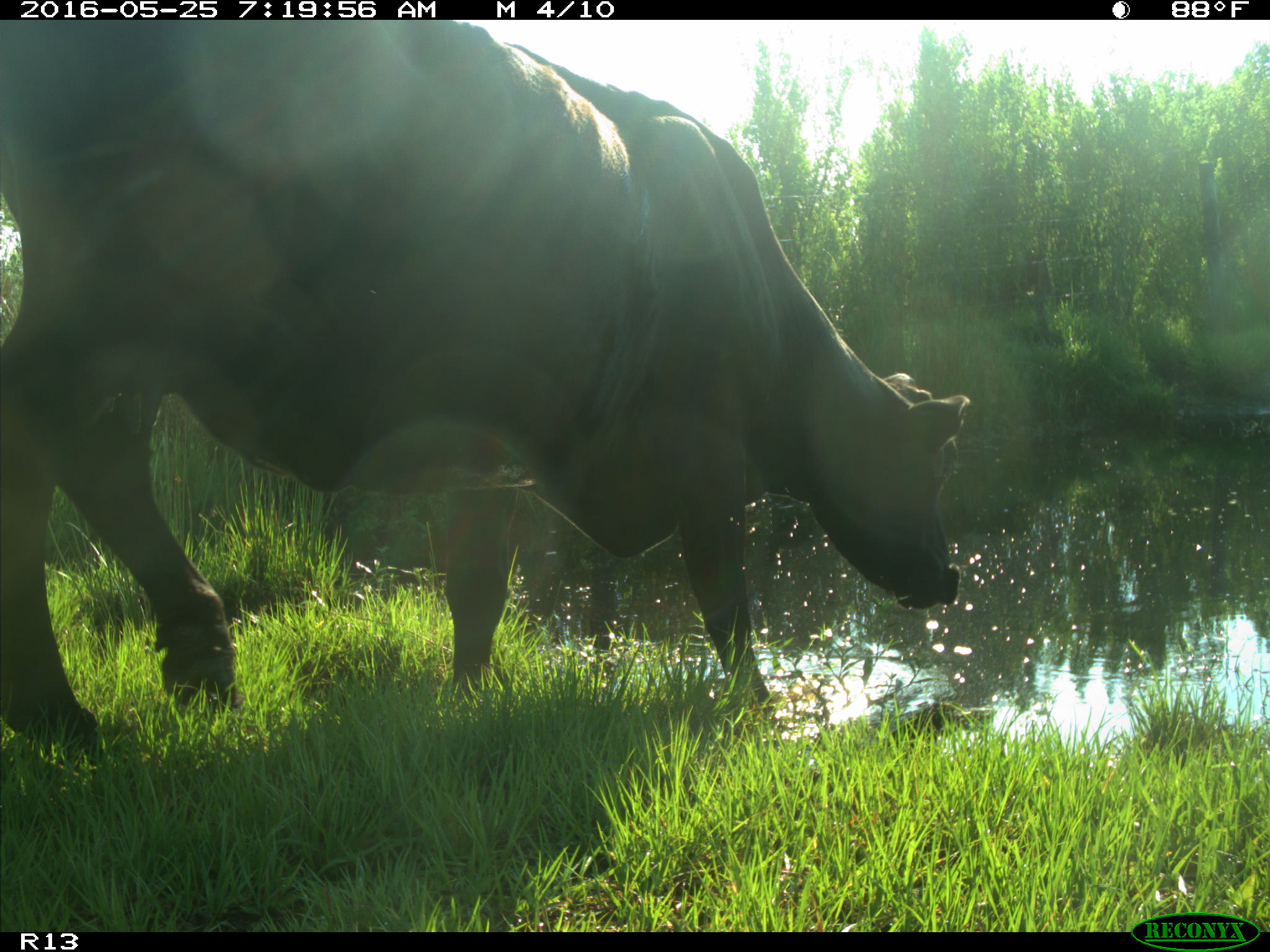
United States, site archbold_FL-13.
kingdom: Animalia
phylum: Chordata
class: Mammalia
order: Artiodactyla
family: Bovidae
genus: Bos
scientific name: Bos taurus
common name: domestic cow